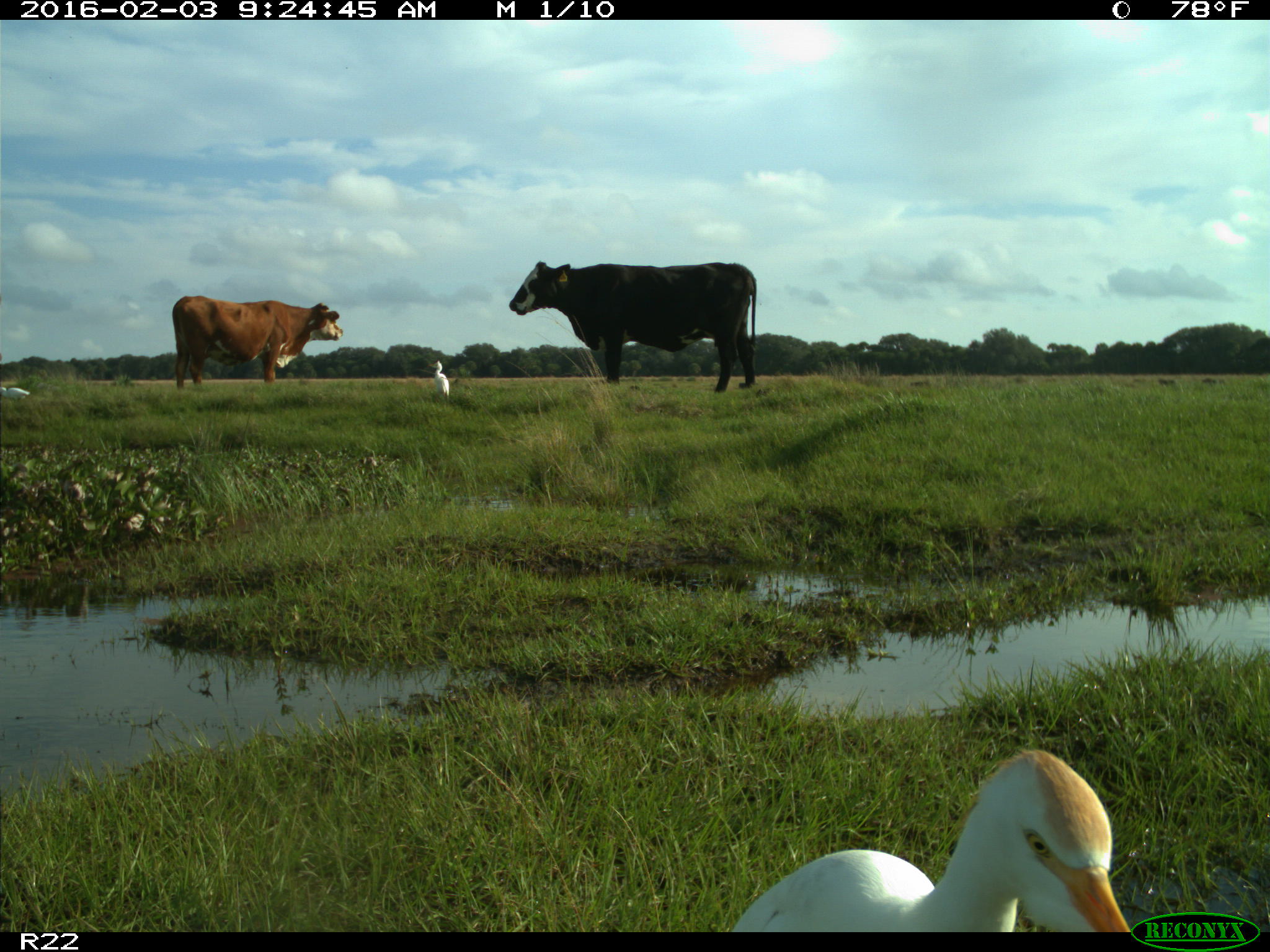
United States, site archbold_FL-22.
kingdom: Animalia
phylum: Chordata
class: Mammalia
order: Artiodactyla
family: Bovidae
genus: Bos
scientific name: Bos taurus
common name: domestic cow